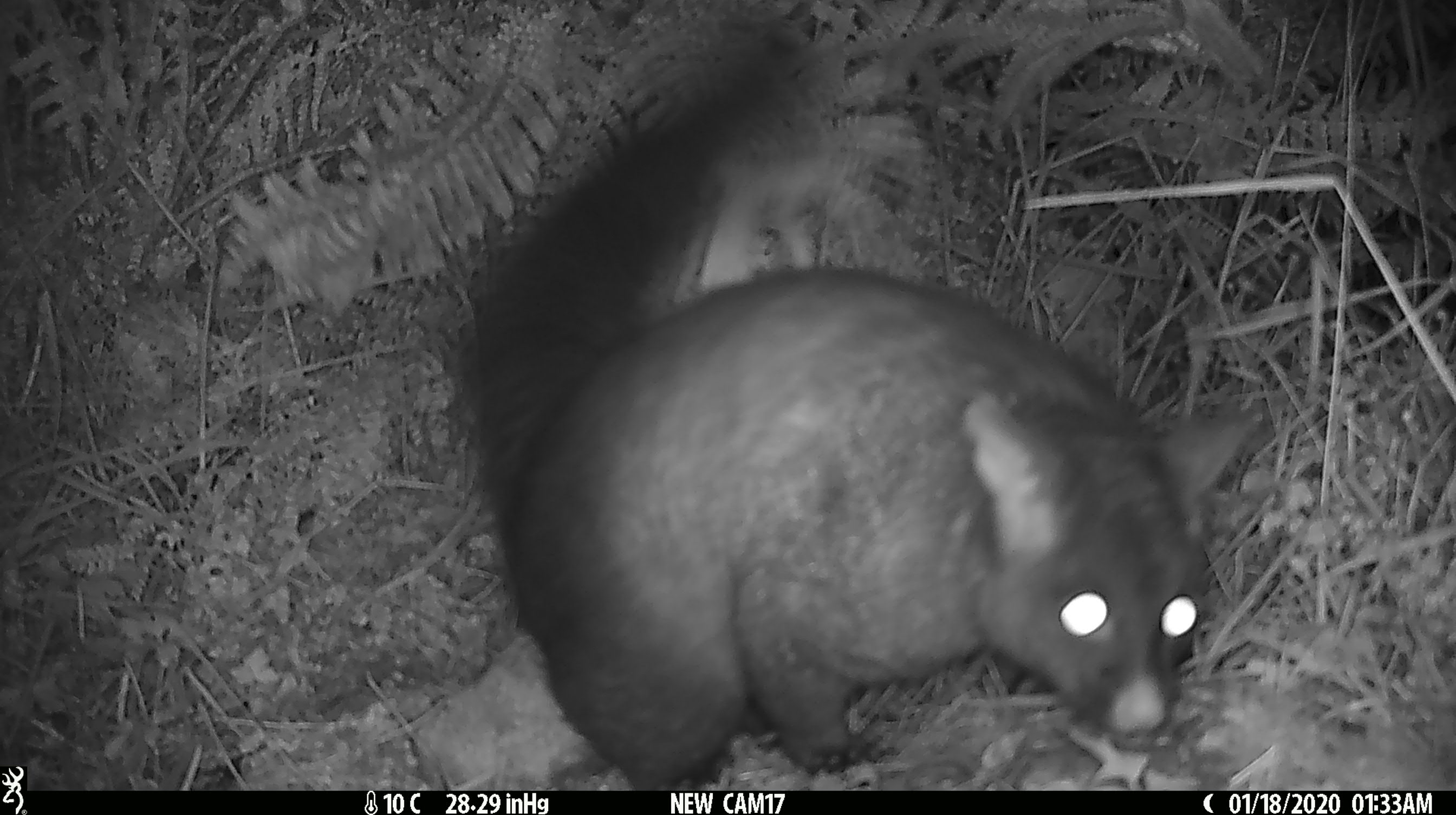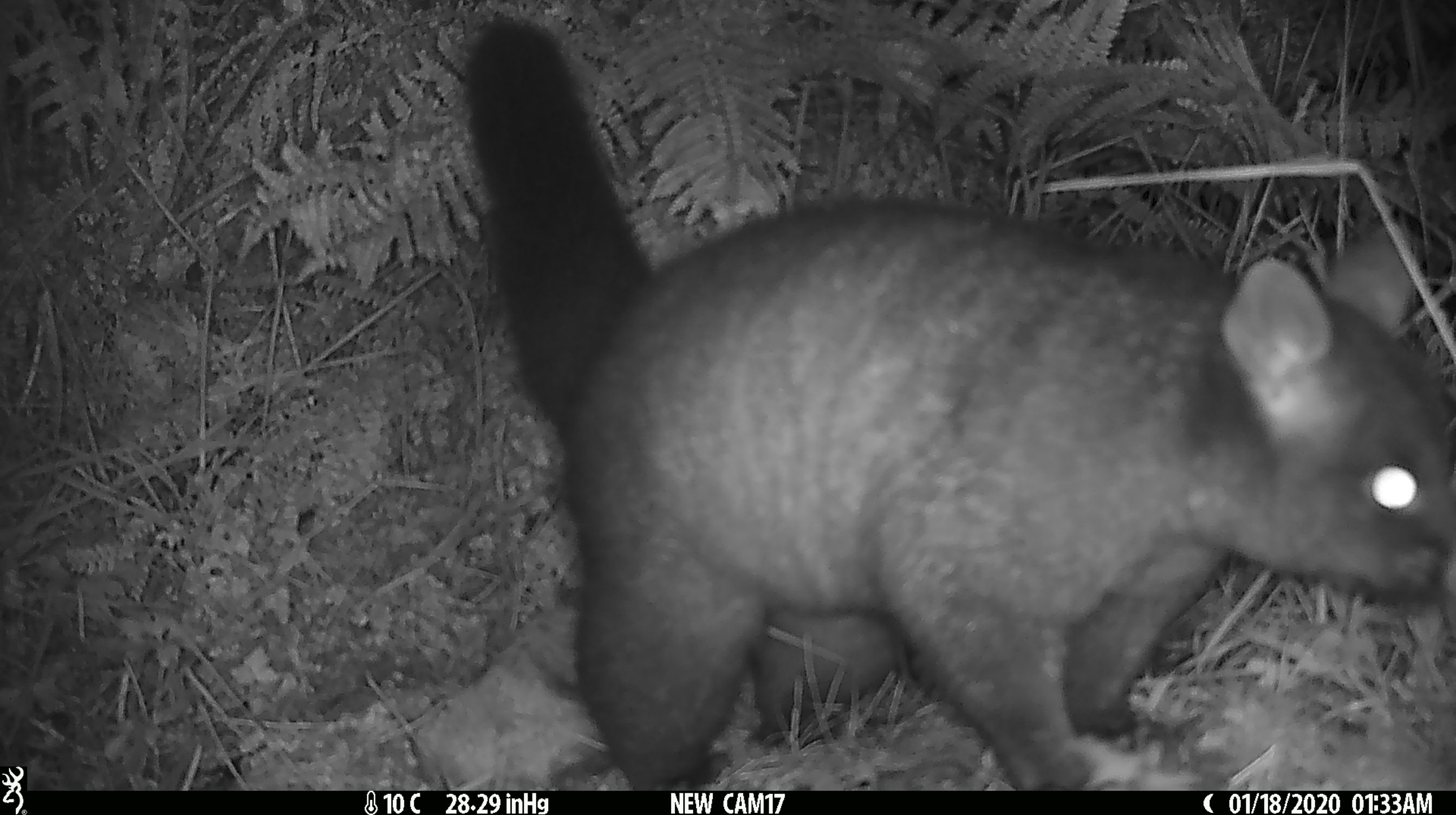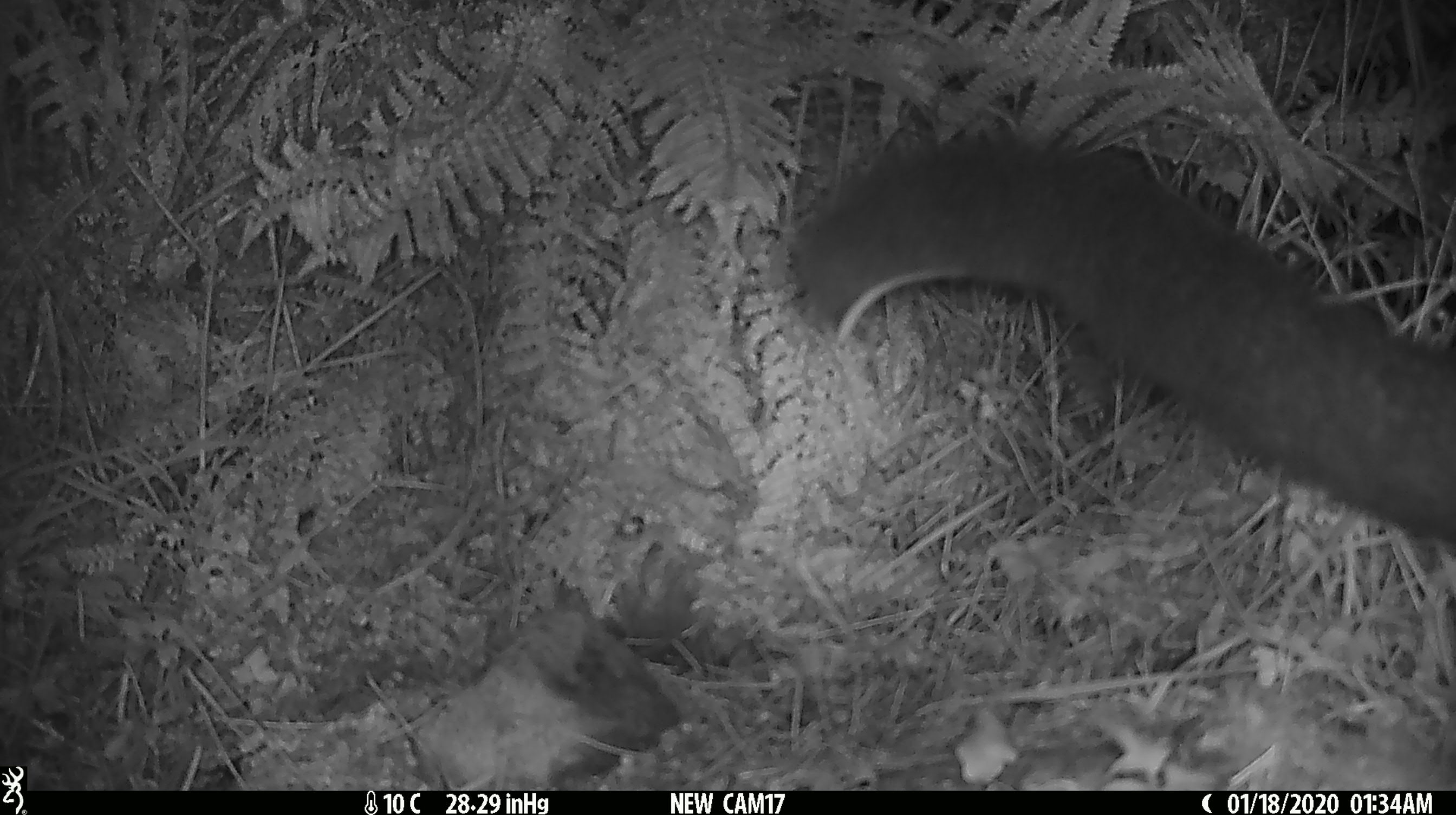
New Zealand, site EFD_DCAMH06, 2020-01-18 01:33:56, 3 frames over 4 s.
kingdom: Animalia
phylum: Chordata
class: Mammalia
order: Diprotodontia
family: Phalangeridae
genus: Trichosurus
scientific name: Trichosurus vulpecula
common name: common brushtail possum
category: possum